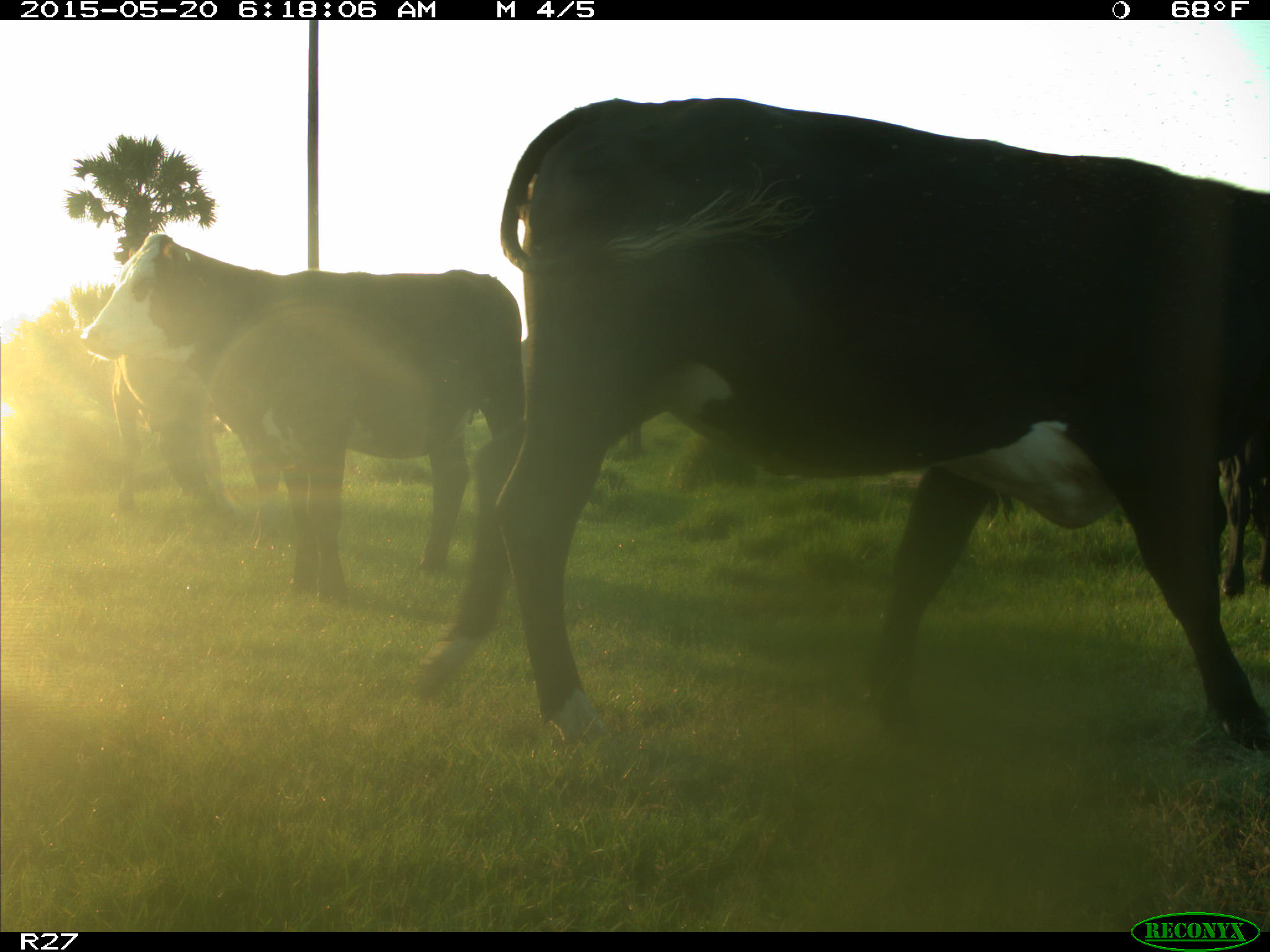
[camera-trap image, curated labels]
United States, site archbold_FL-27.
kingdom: Animalia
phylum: Chordata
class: Mammalia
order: Artiodactyla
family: Bovidae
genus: Bos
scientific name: Bos taurus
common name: domestic cow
Bos taurus (domestic cow).